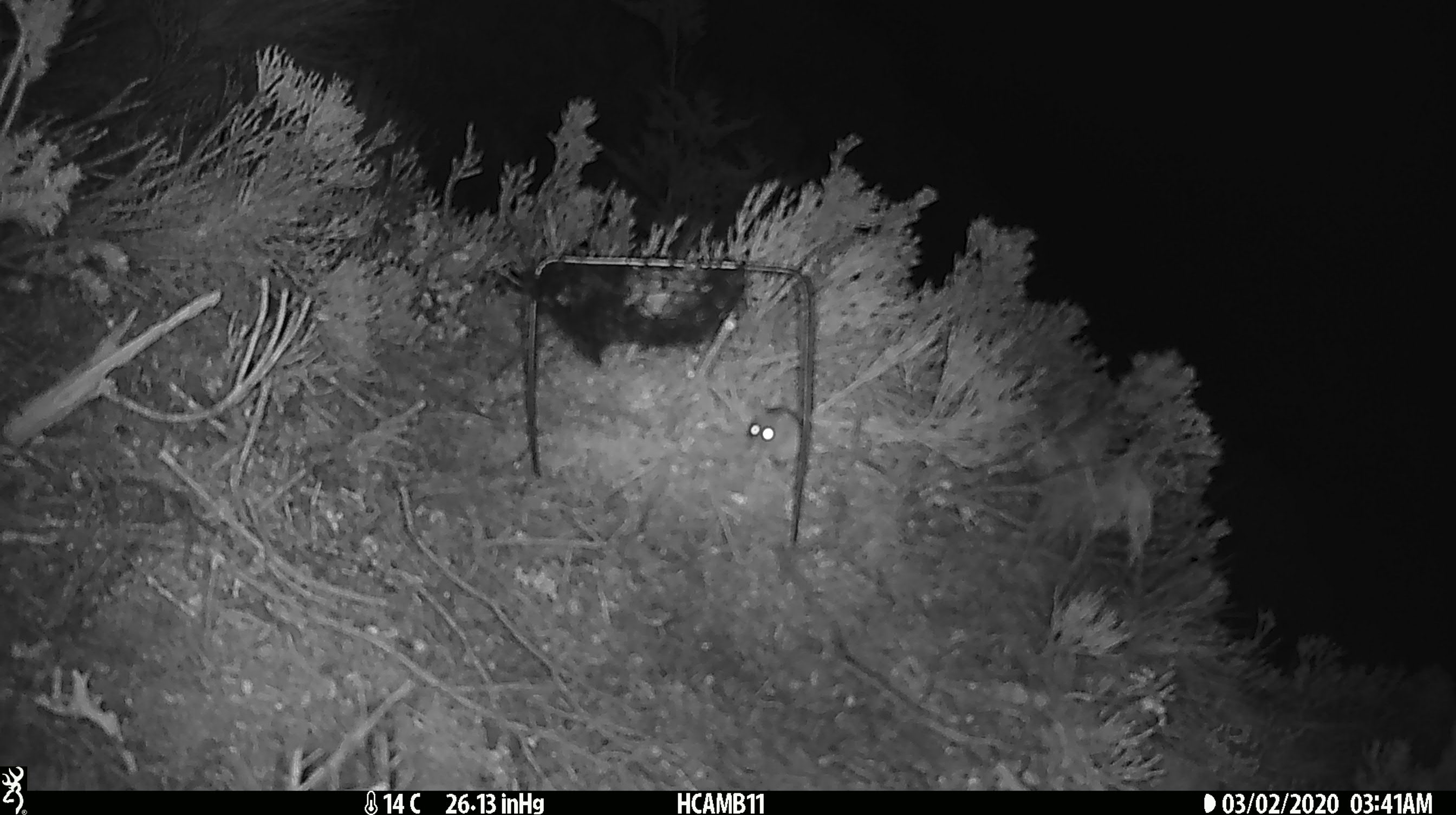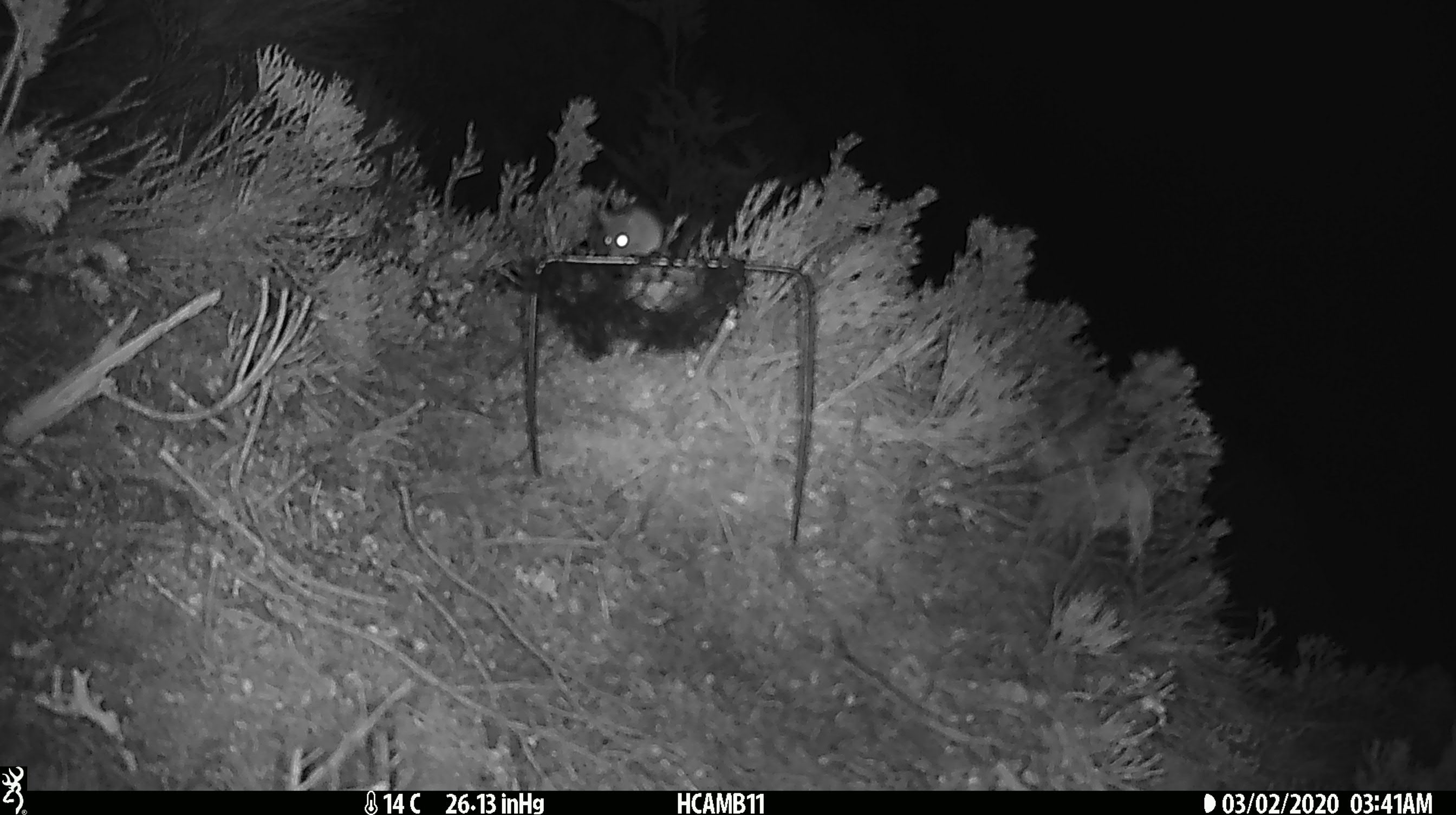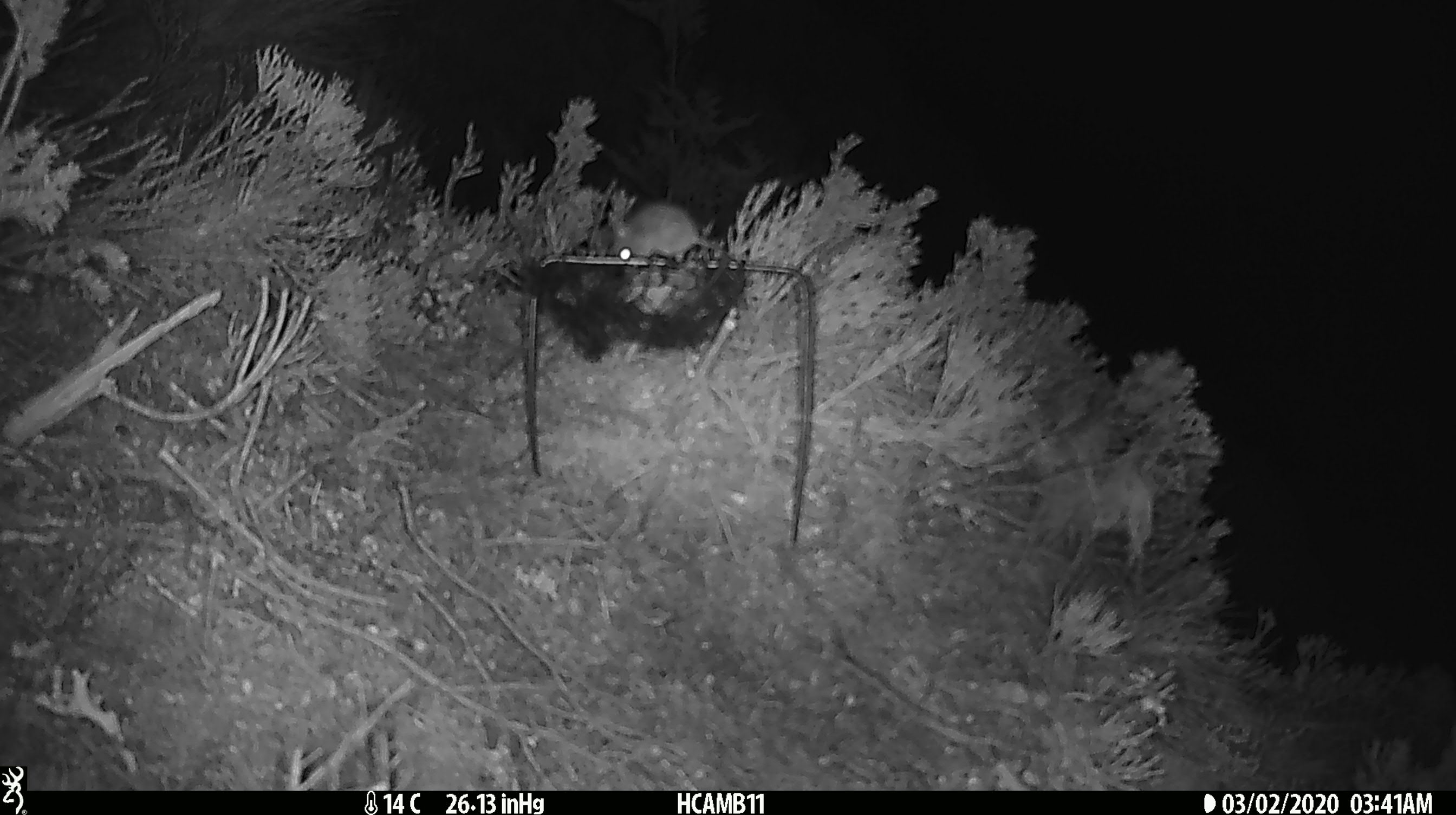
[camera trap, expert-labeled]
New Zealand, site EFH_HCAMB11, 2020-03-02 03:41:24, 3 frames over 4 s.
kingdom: Animalia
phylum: Chordata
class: Mammalia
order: Rodentia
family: Muridae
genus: Mus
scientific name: Mus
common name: mouse